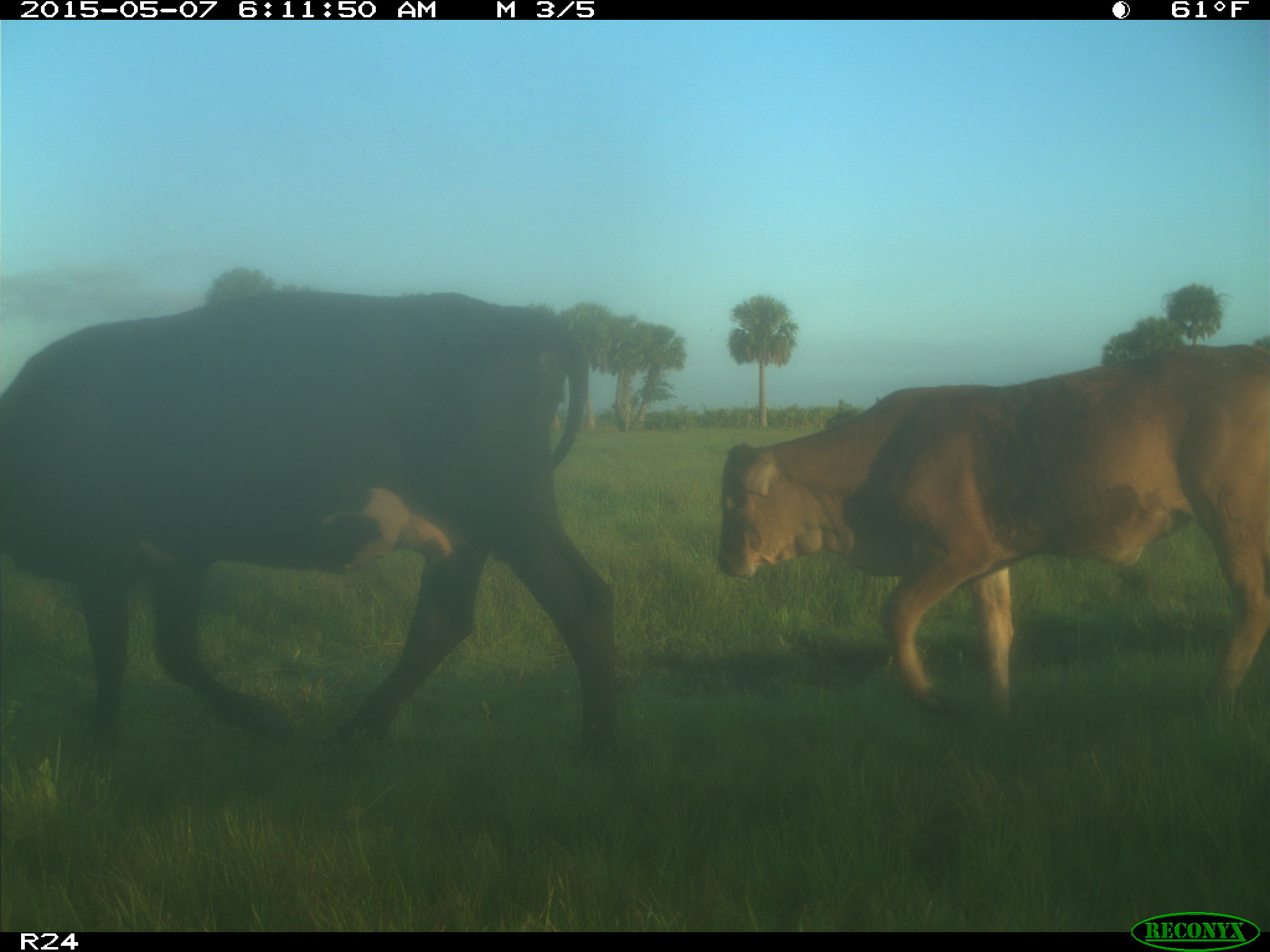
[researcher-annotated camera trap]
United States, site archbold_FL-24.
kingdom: Animalia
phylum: Chordata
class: Mammalia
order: Artiodactyla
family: Bovidae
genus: Bos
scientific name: Bos taurus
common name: domestic cow